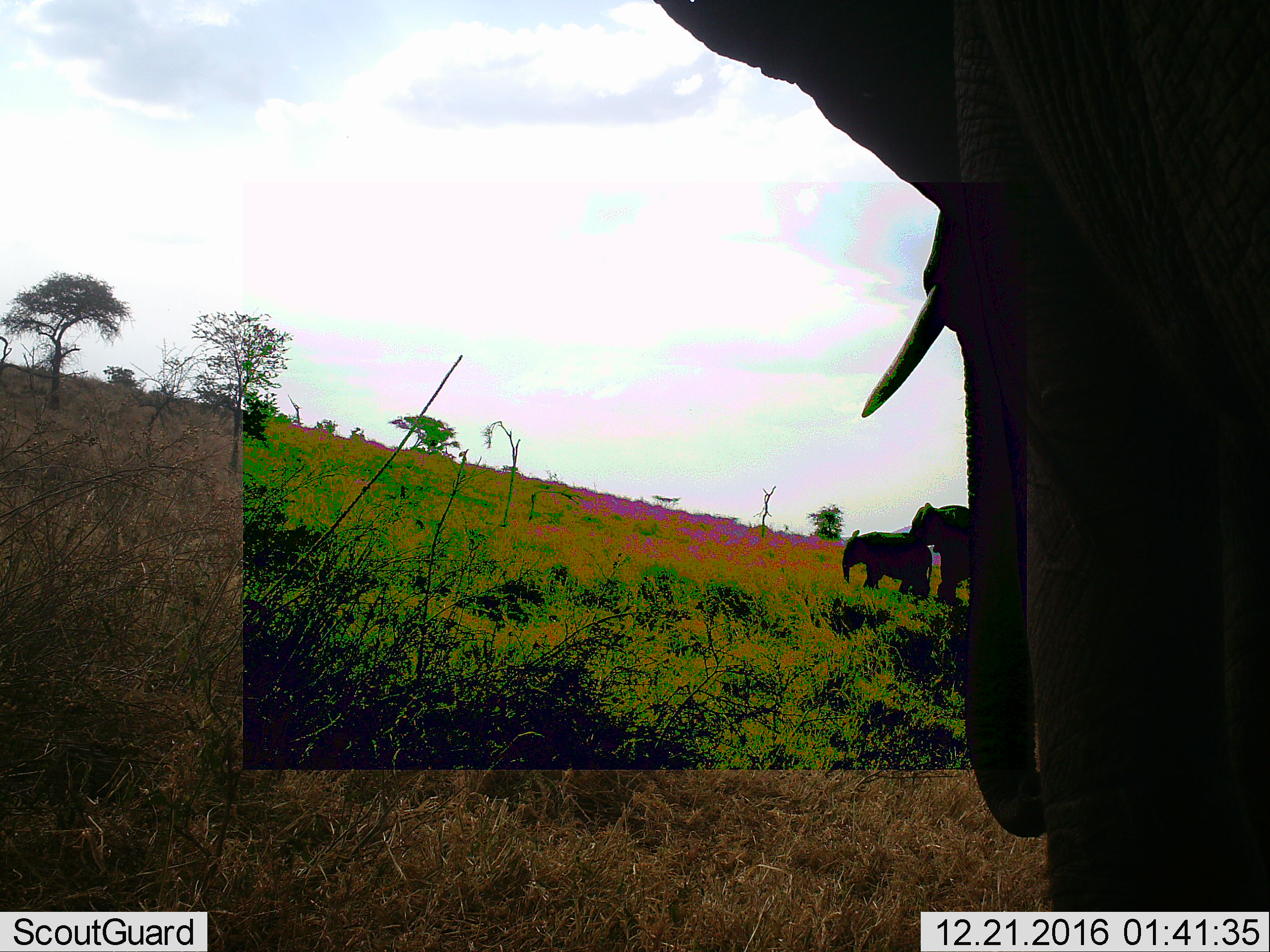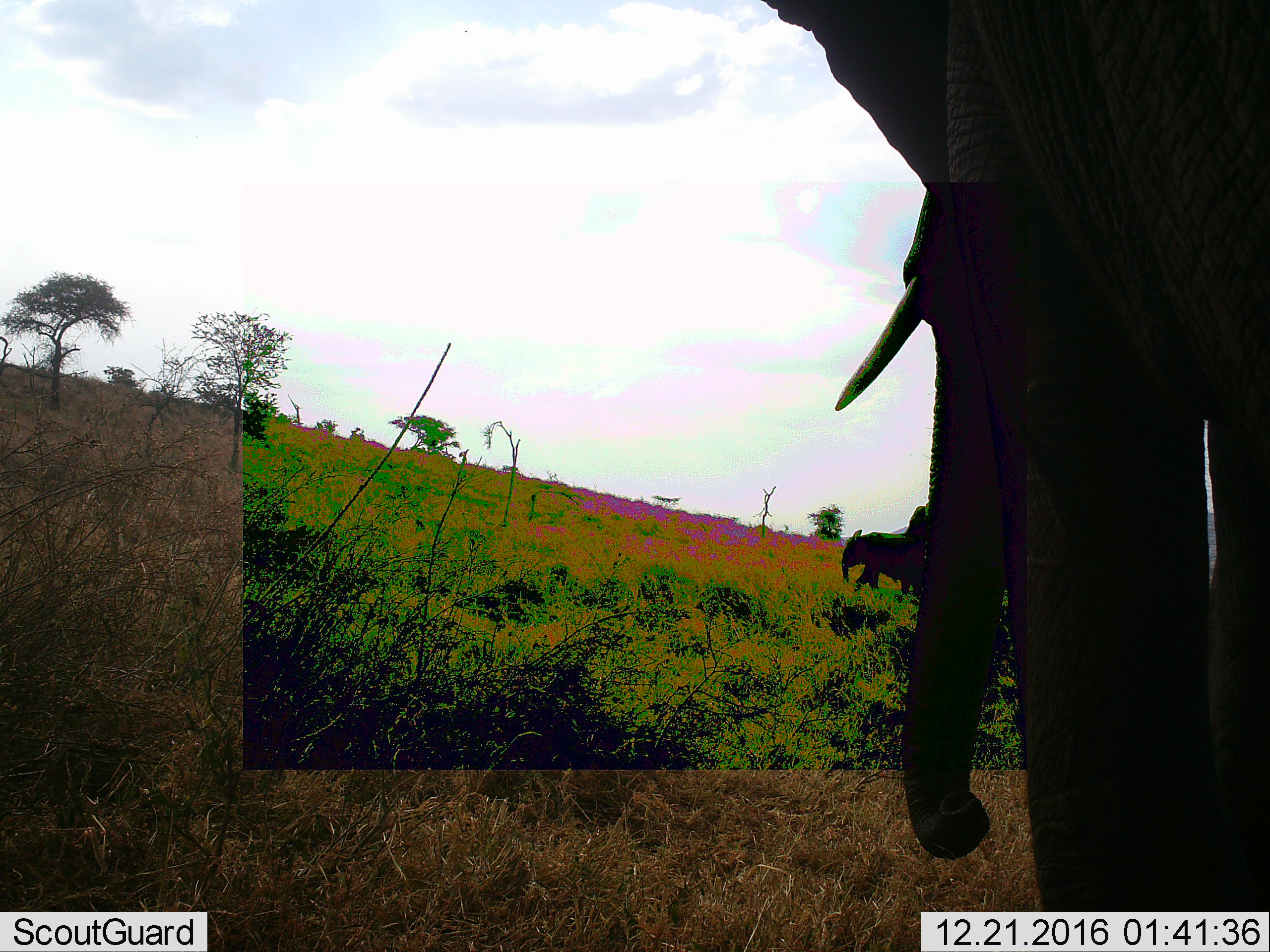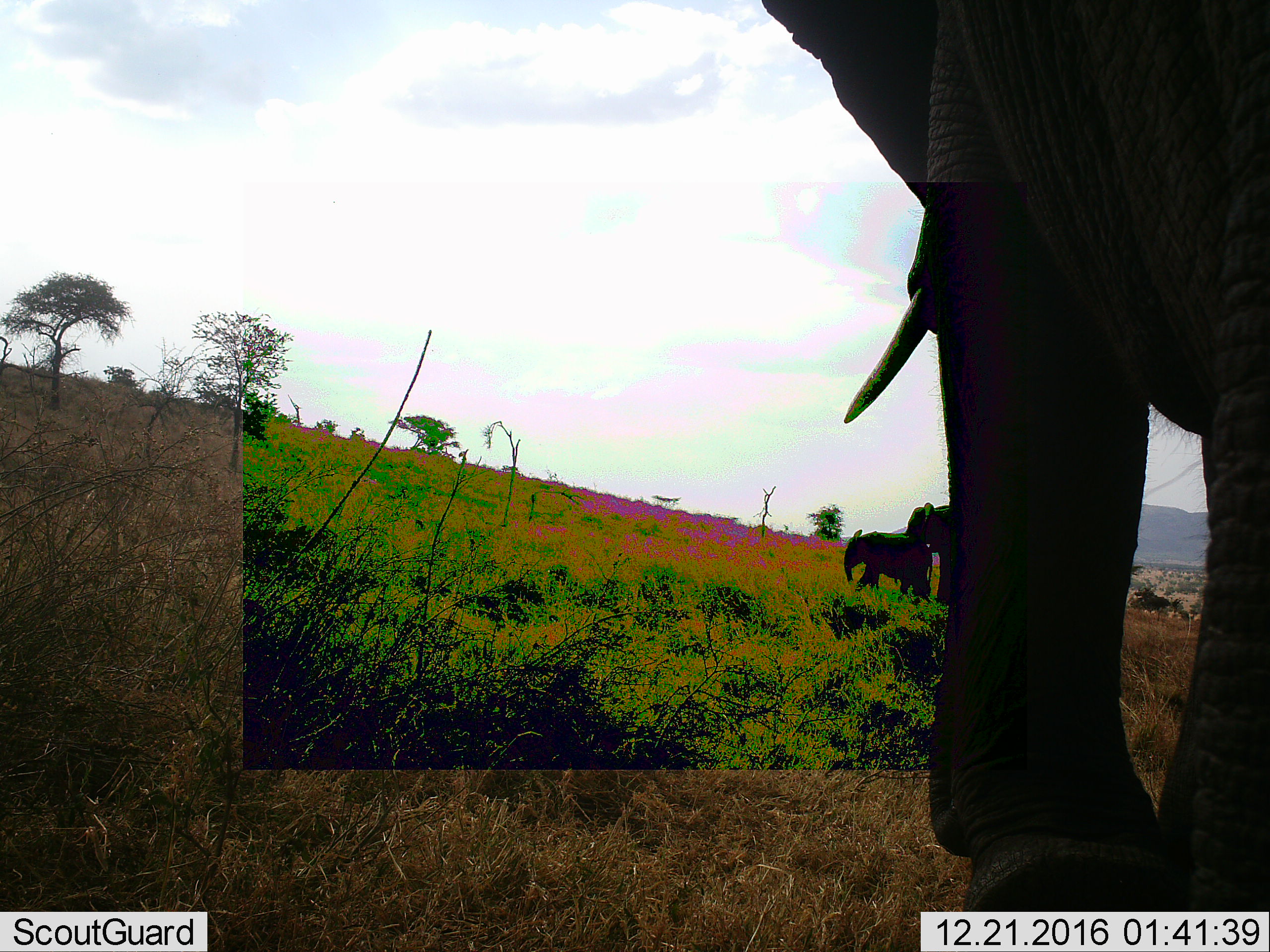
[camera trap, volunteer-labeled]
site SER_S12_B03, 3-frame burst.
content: unidentified animal